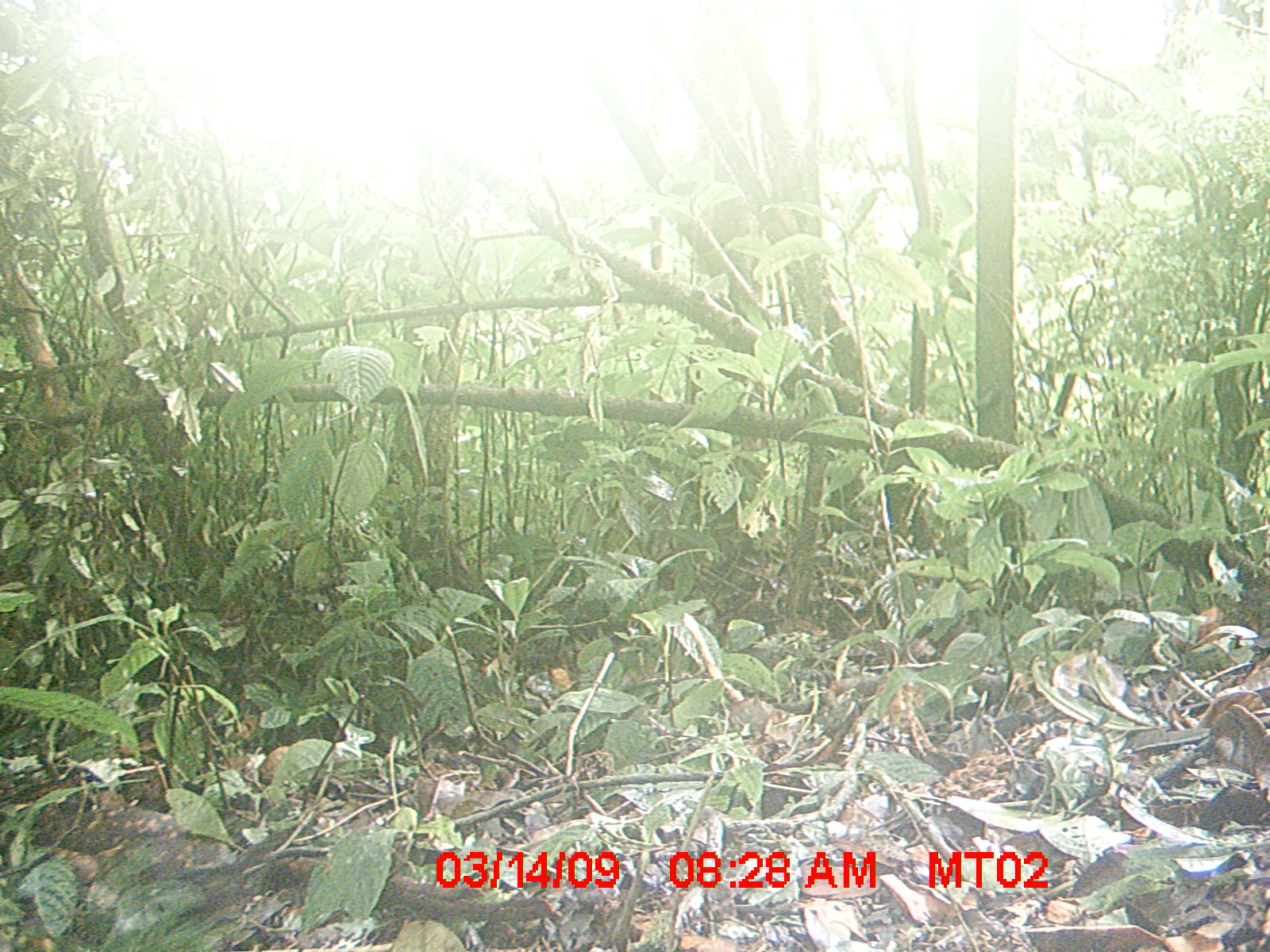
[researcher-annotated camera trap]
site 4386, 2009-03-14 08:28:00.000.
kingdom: Animalia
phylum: Chordata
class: Aves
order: Passeriformes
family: Muscicapidae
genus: Copsychus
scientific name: Copsychus albospecularis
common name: madagascar magpie-robin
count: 1